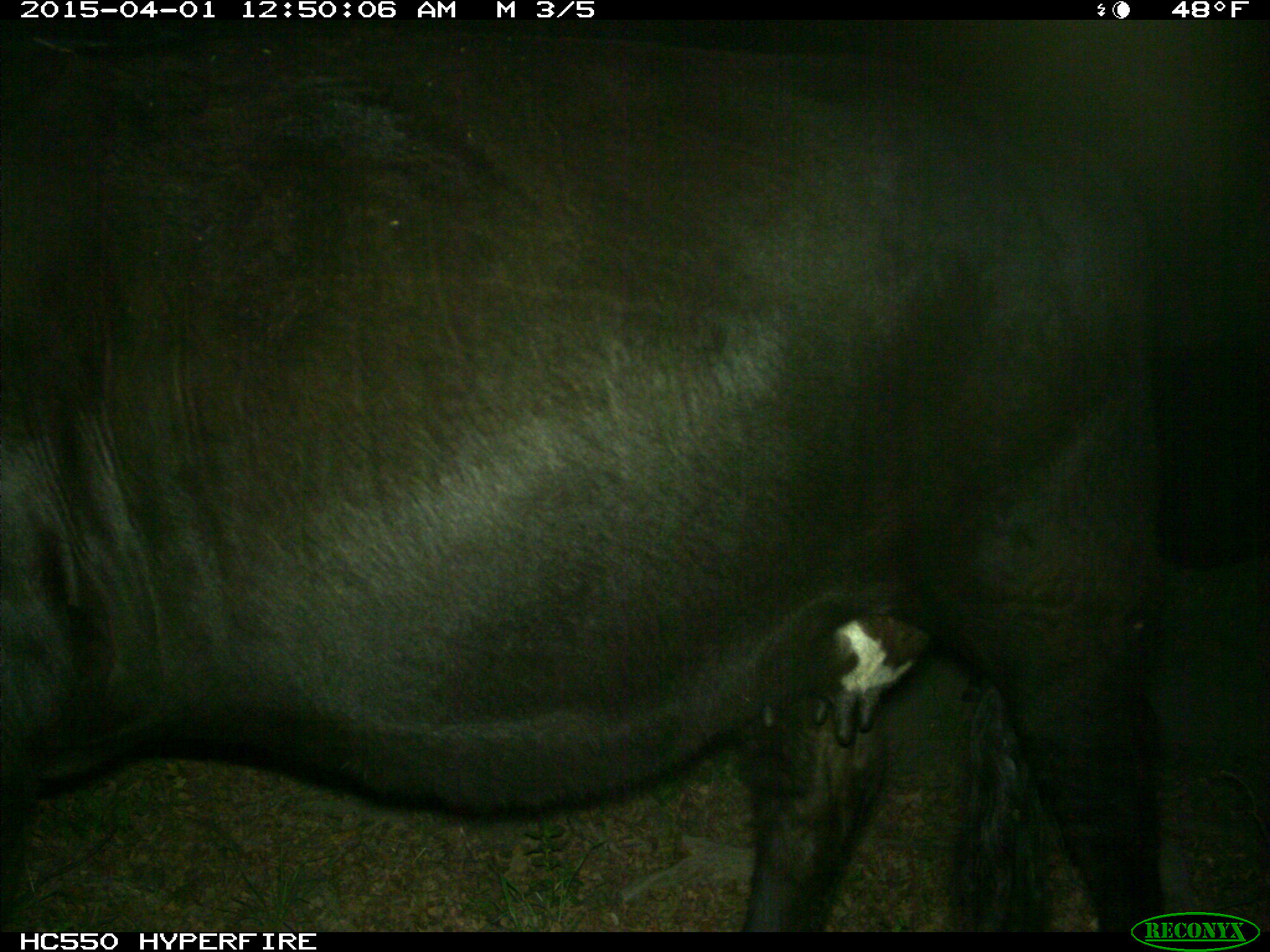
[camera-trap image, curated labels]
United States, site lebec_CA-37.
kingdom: Animalia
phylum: Chordata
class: Mammalia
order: Artiodactyla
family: Bovidae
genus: Bos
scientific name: Bos taurus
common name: domestic cow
Bos taurus (domestic cow).